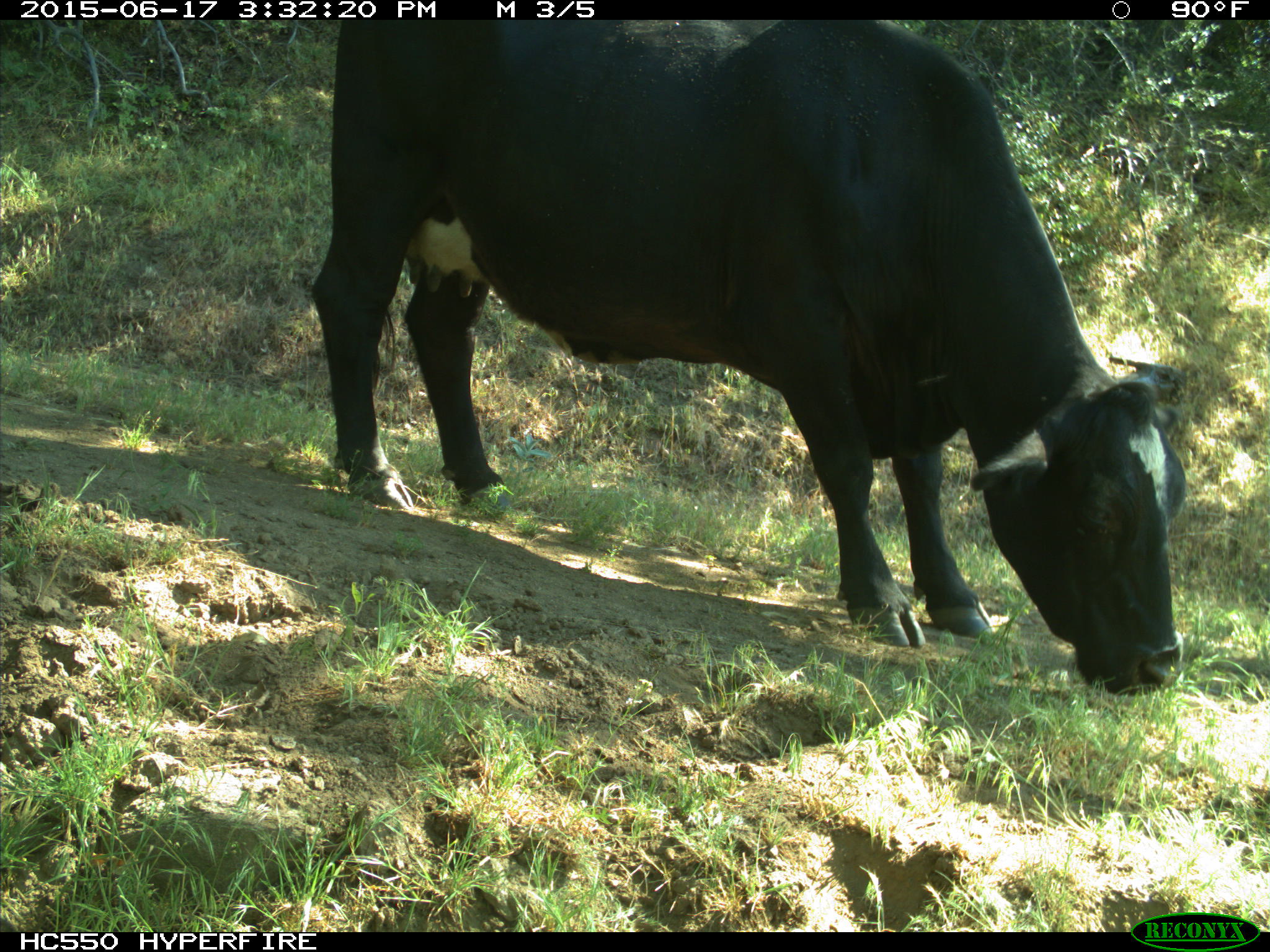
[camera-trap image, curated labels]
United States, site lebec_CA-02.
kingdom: Animalia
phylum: Chordata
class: Mammalia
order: Artiodactyla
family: Bovidae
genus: Bos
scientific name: Bos taurus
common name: domestic cow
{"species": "Bos taurus (domestic cow)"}